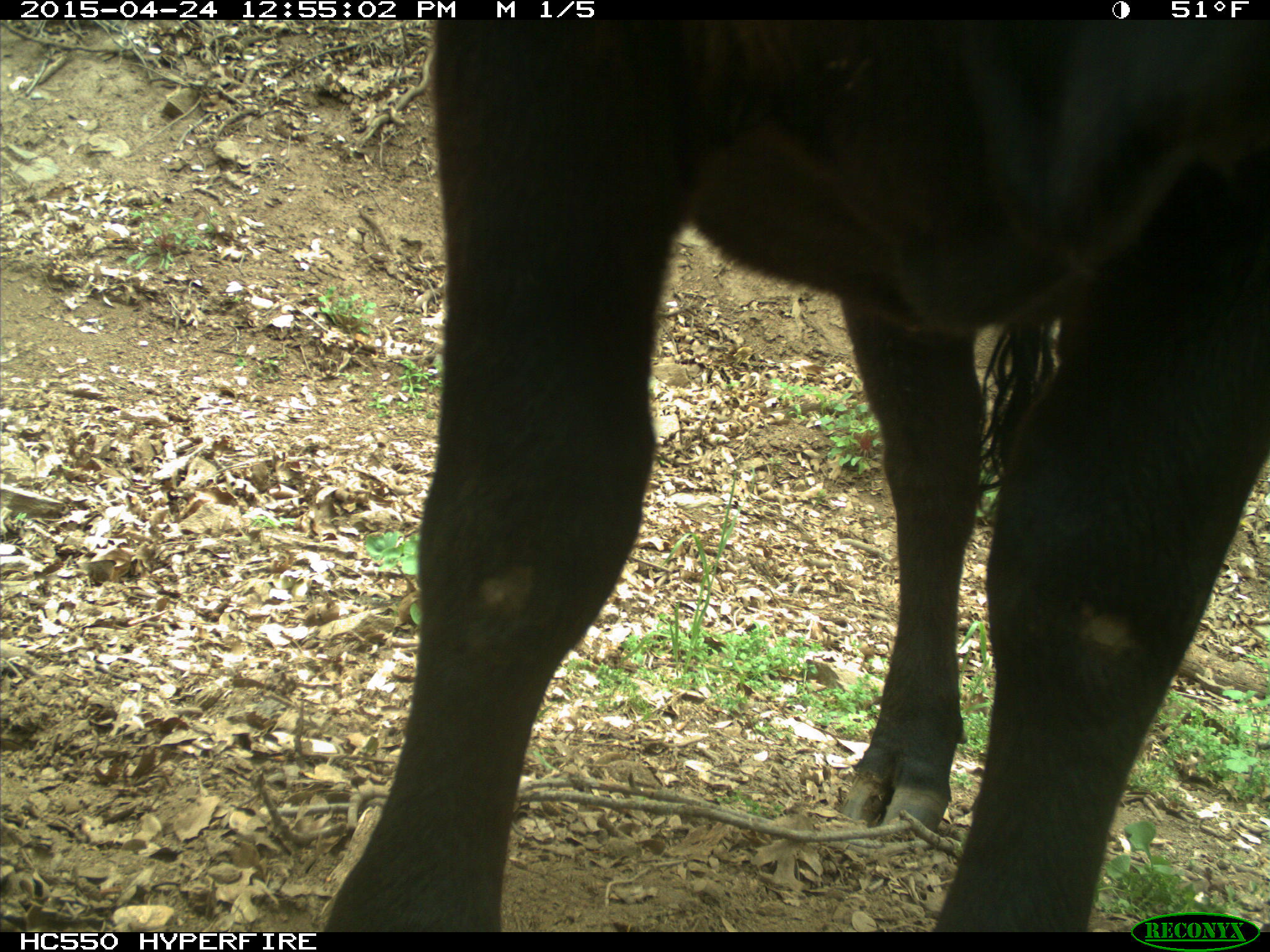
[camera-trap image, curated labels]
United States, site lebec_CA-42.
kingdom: Animalia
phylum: Chordata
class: Mammalia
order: Artiodactyla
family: Bovidae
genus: Bos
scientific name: Bos taurus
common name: domestic cow